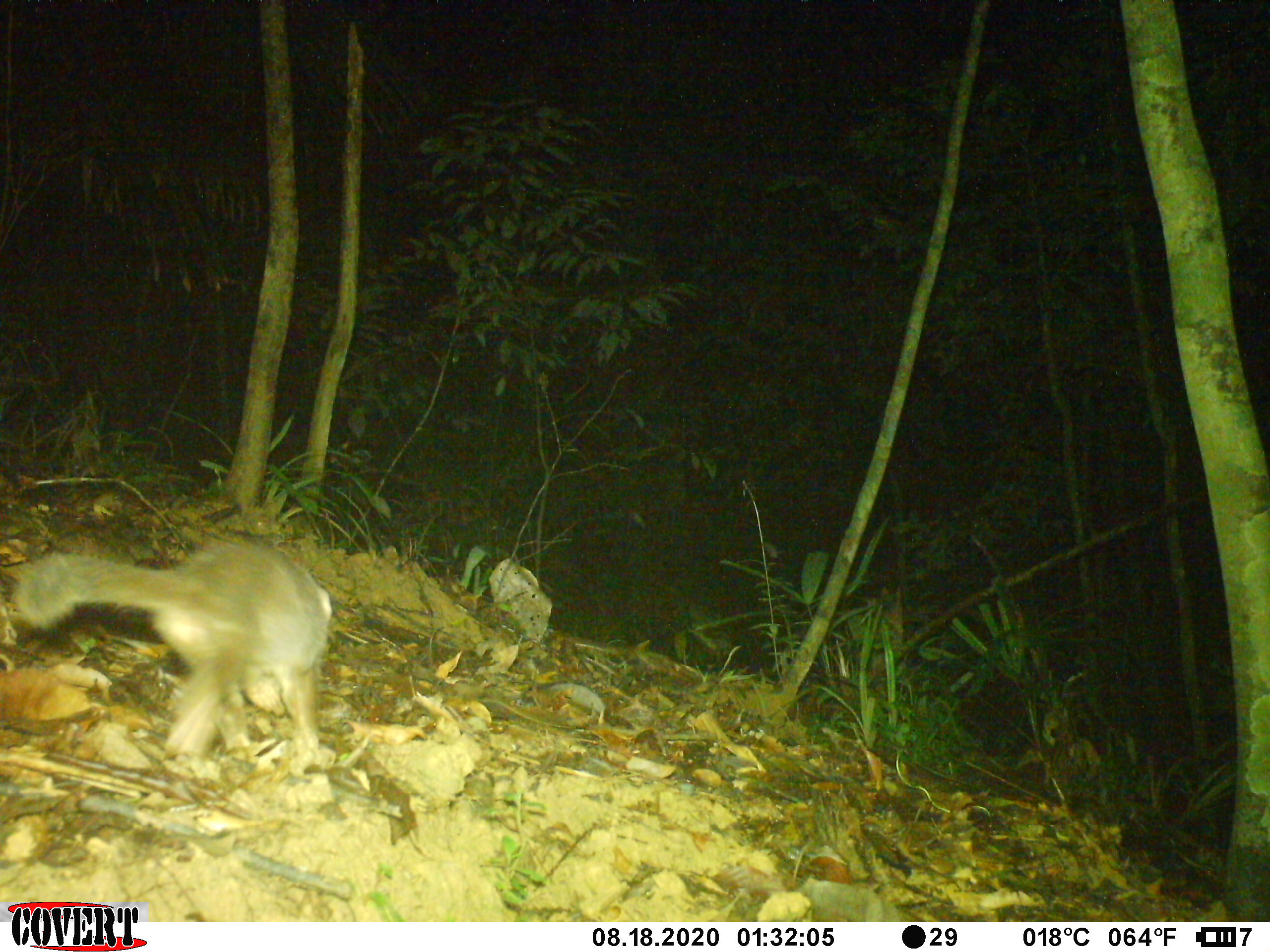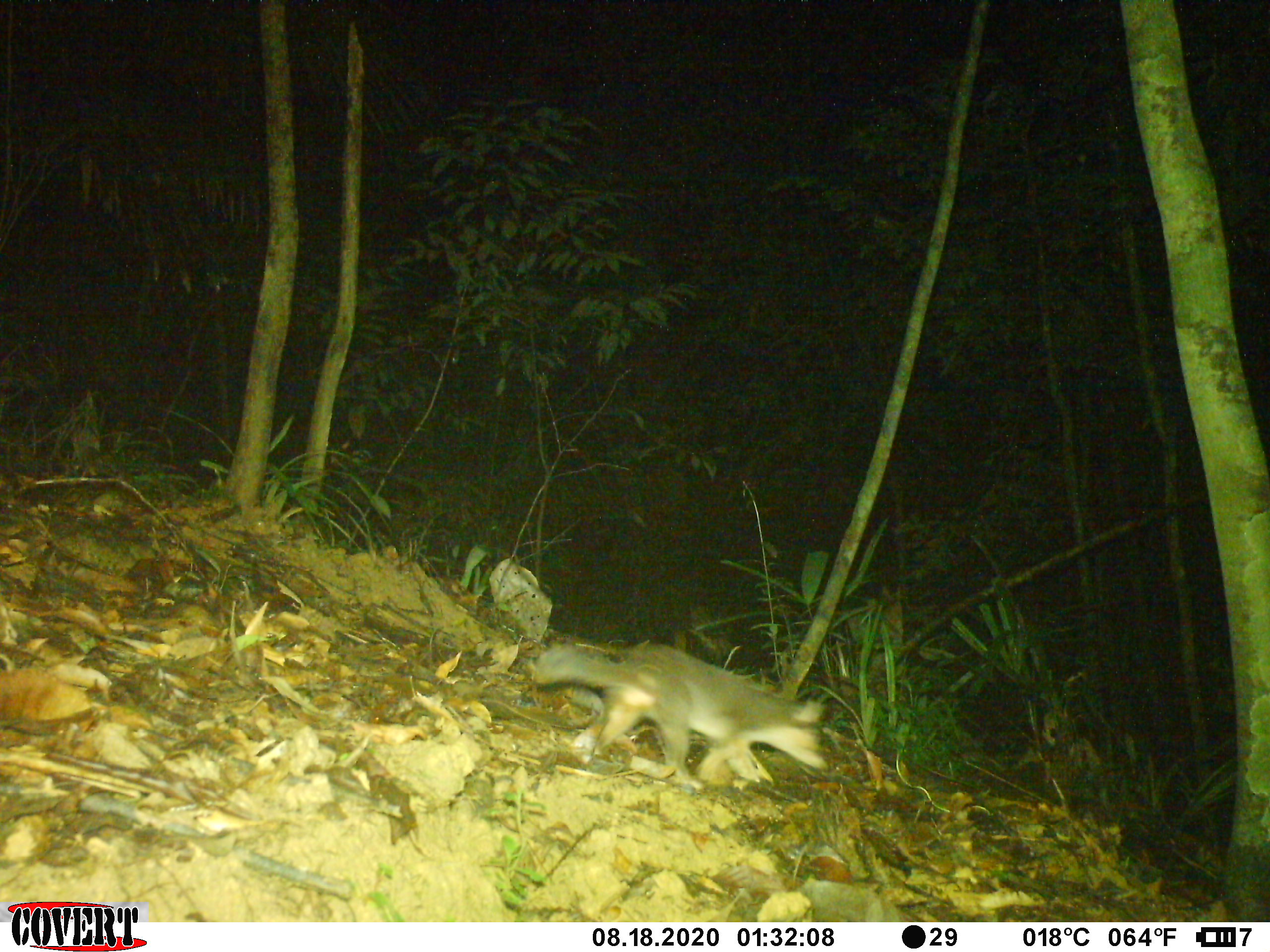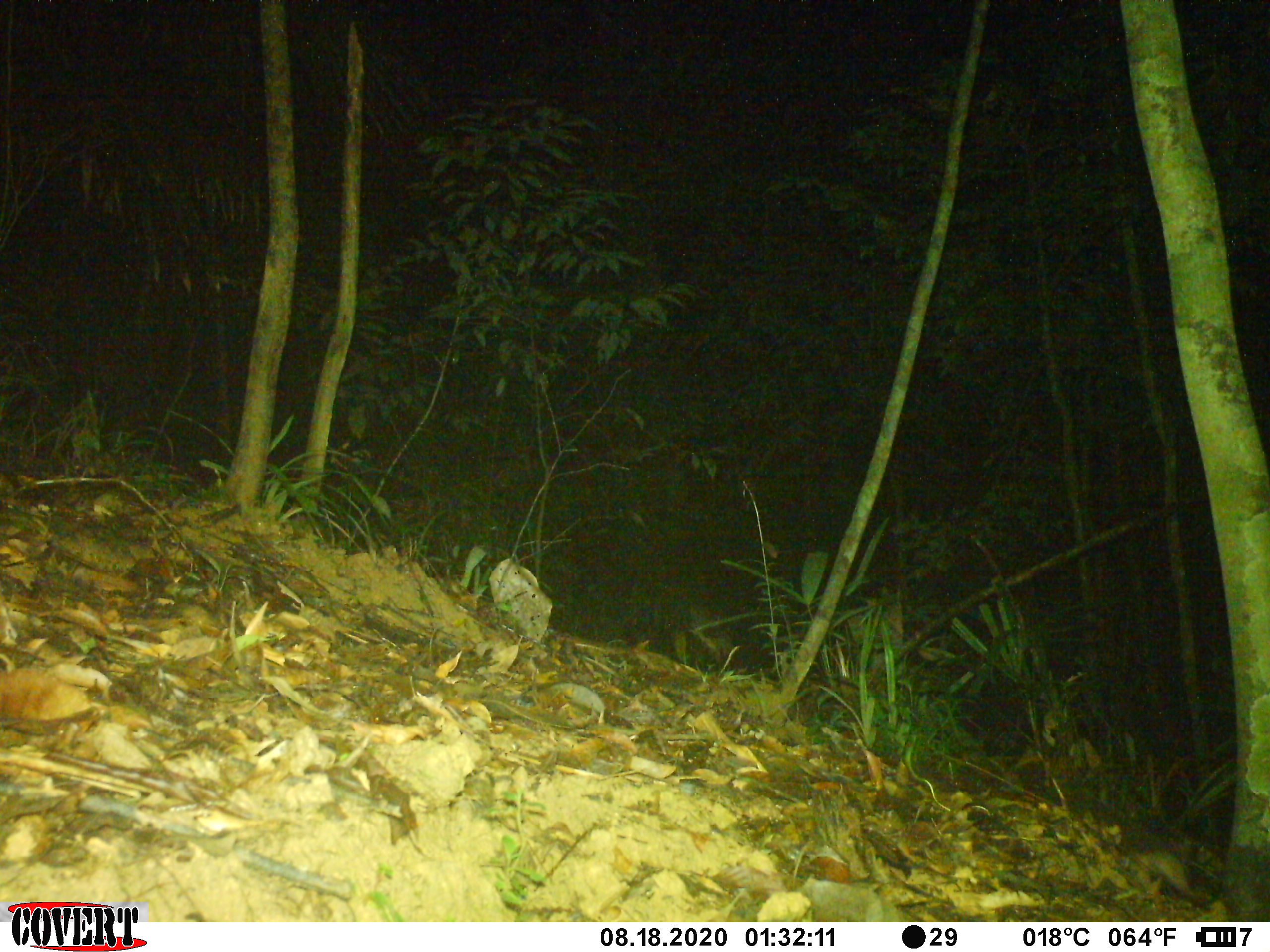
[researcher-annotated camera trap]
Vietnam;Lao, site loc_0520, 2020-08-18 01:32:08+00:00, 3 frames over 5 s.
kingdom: Animalia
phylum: Chordata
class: Mammalia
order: Carnivora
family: Mustelidae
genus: Melogale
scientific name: Melogale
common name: ferret badger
Ferret badger (Melogale). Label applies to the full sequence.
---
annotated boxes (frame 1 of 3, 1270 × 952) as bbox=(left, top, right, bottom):
ferret badger: bbox=(10, 526, 332, 774)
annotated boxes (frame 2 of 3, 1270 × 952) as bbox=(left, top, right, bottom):
ferret badger: bbox=(532, 640, 828, 789)